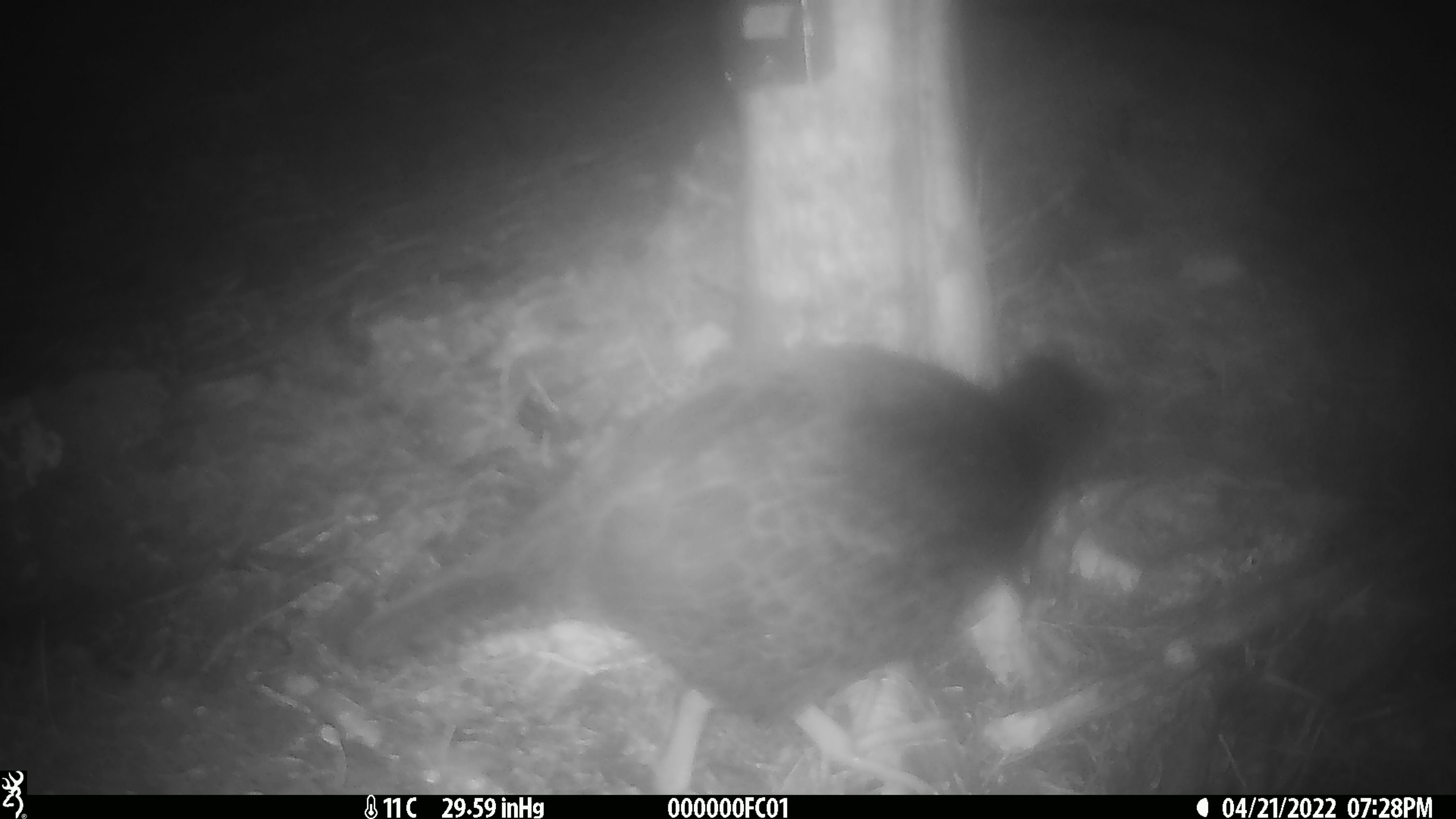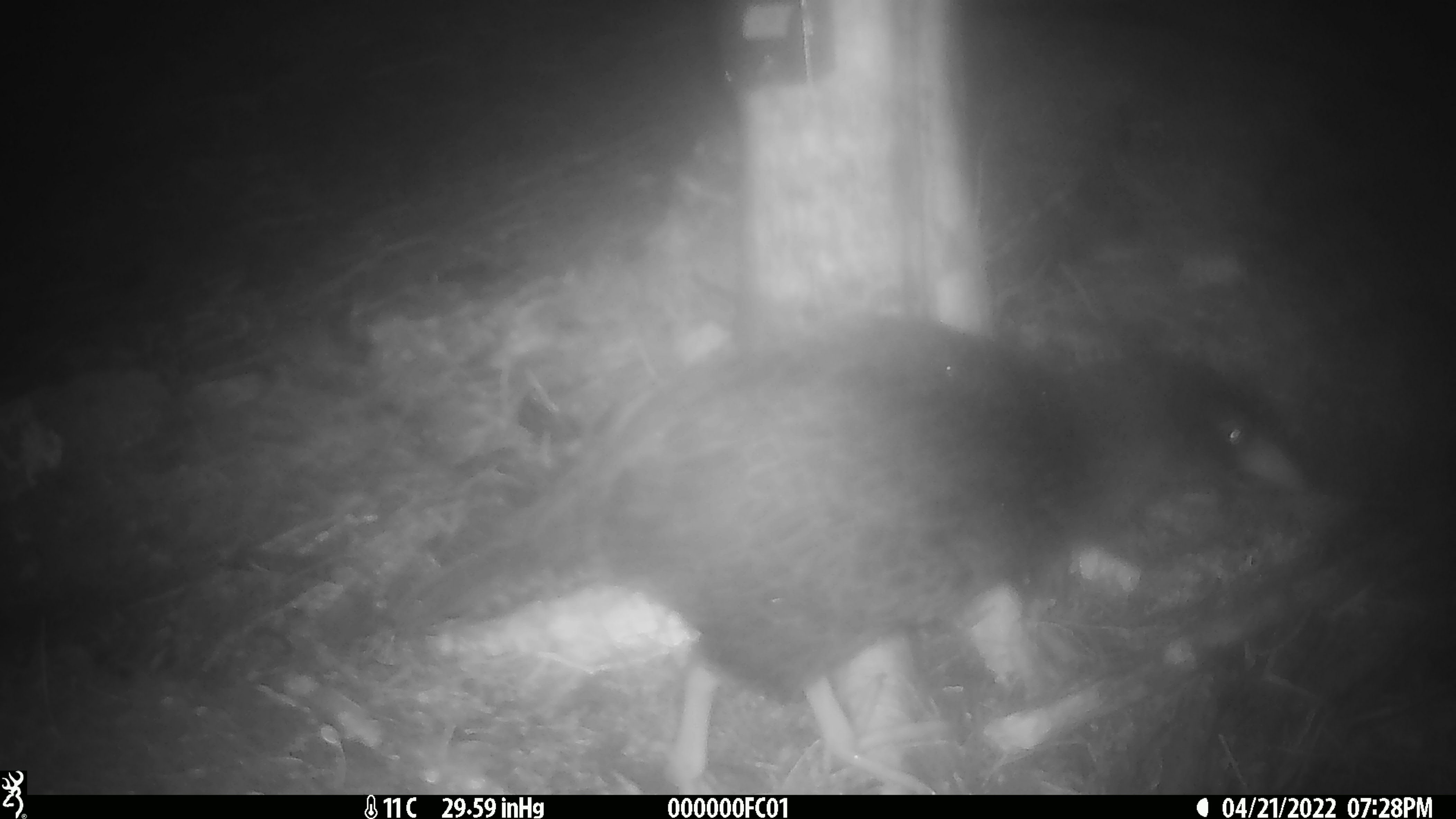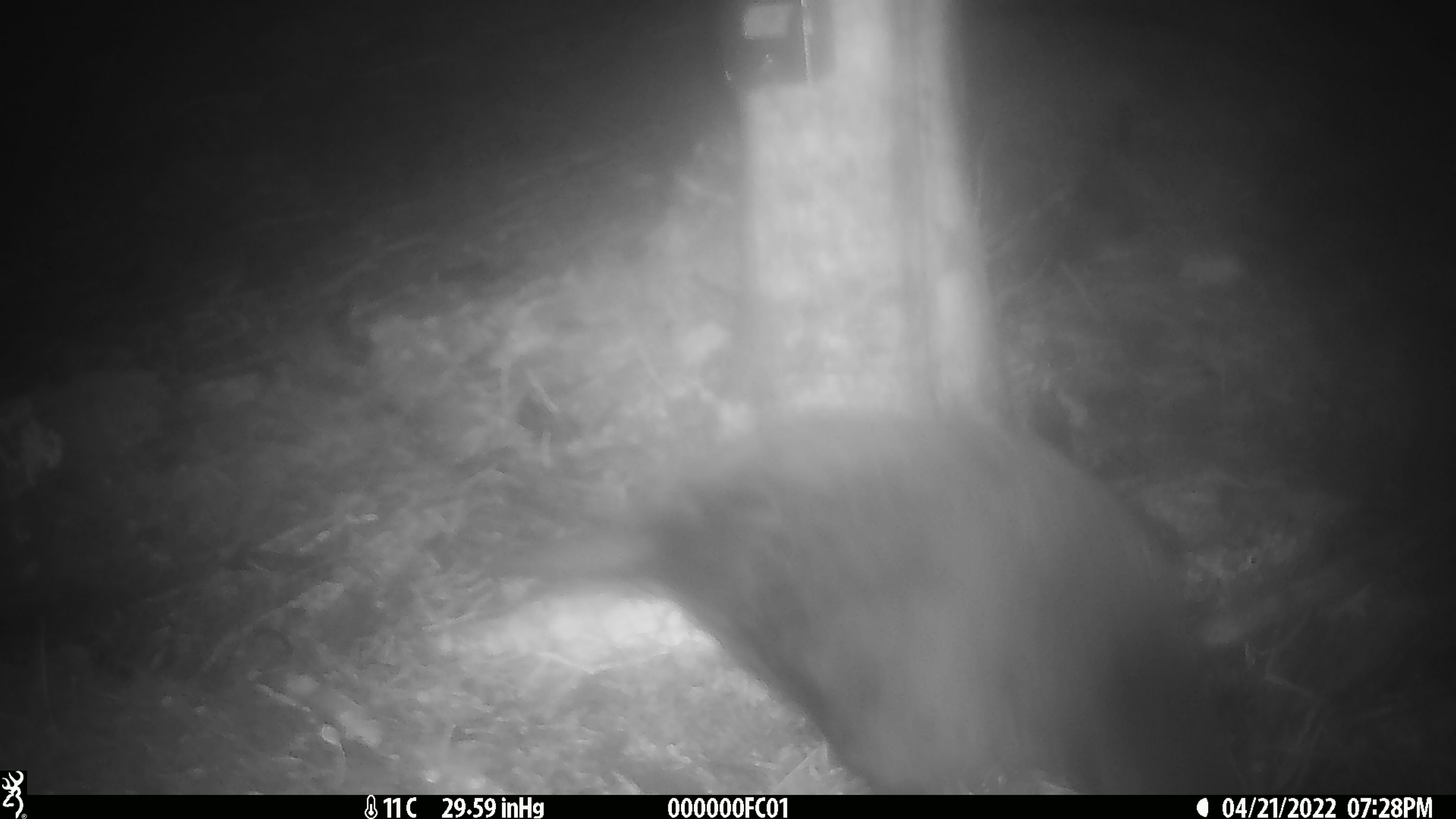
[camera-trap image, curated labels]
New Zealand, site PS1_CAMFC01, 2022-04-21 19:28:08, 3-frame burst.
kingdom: Animalia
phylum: Chordata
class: Aves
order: Gruiformes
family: Rallidae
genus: Gallirallus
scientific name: Gallirallus australis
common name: weka